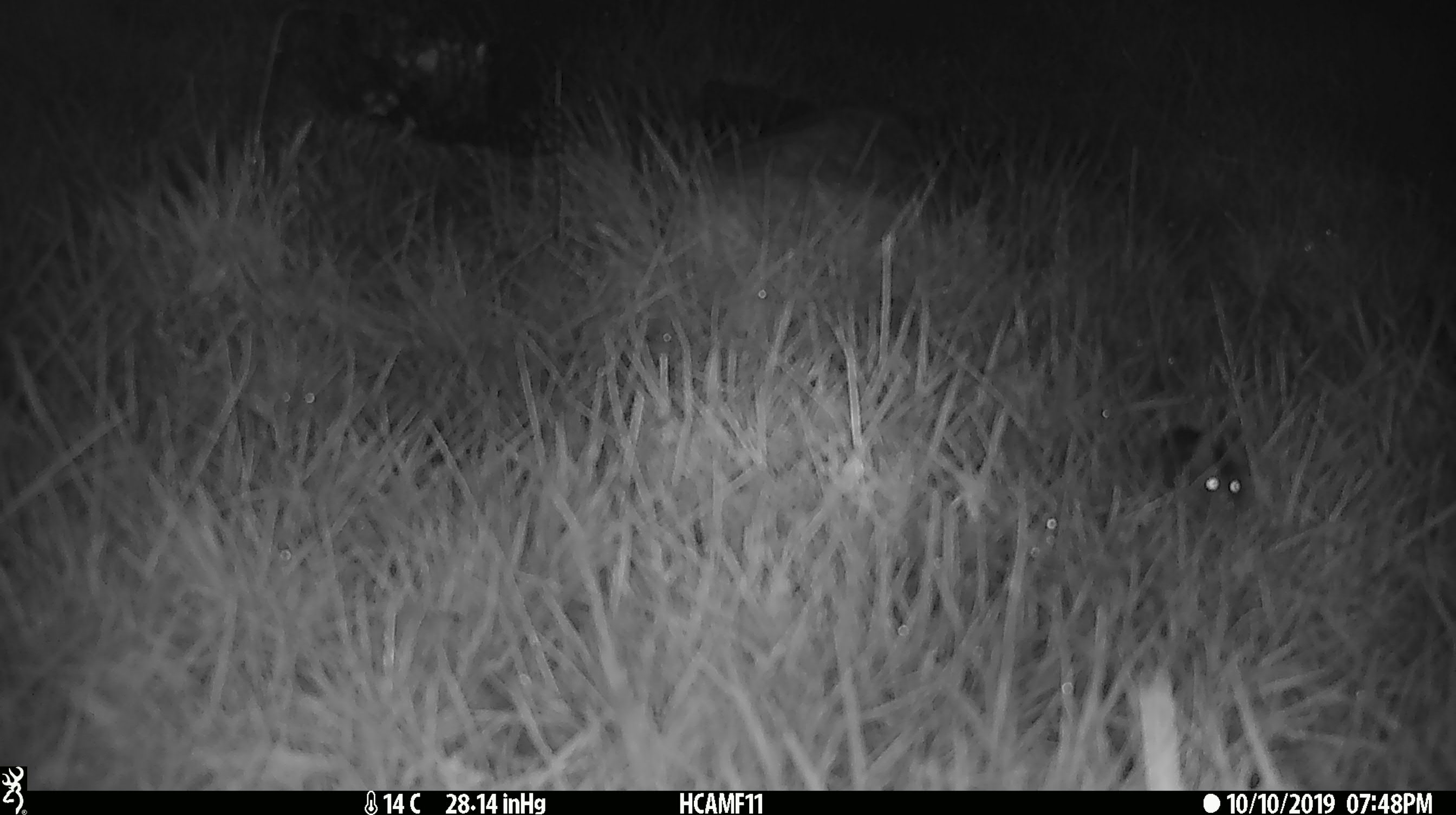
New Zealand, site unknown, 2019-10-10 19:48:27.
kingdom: Animalia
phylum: Chordata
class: Mammalia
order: Rodentia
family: Muridae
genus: Mus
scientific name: Mus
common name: mouse